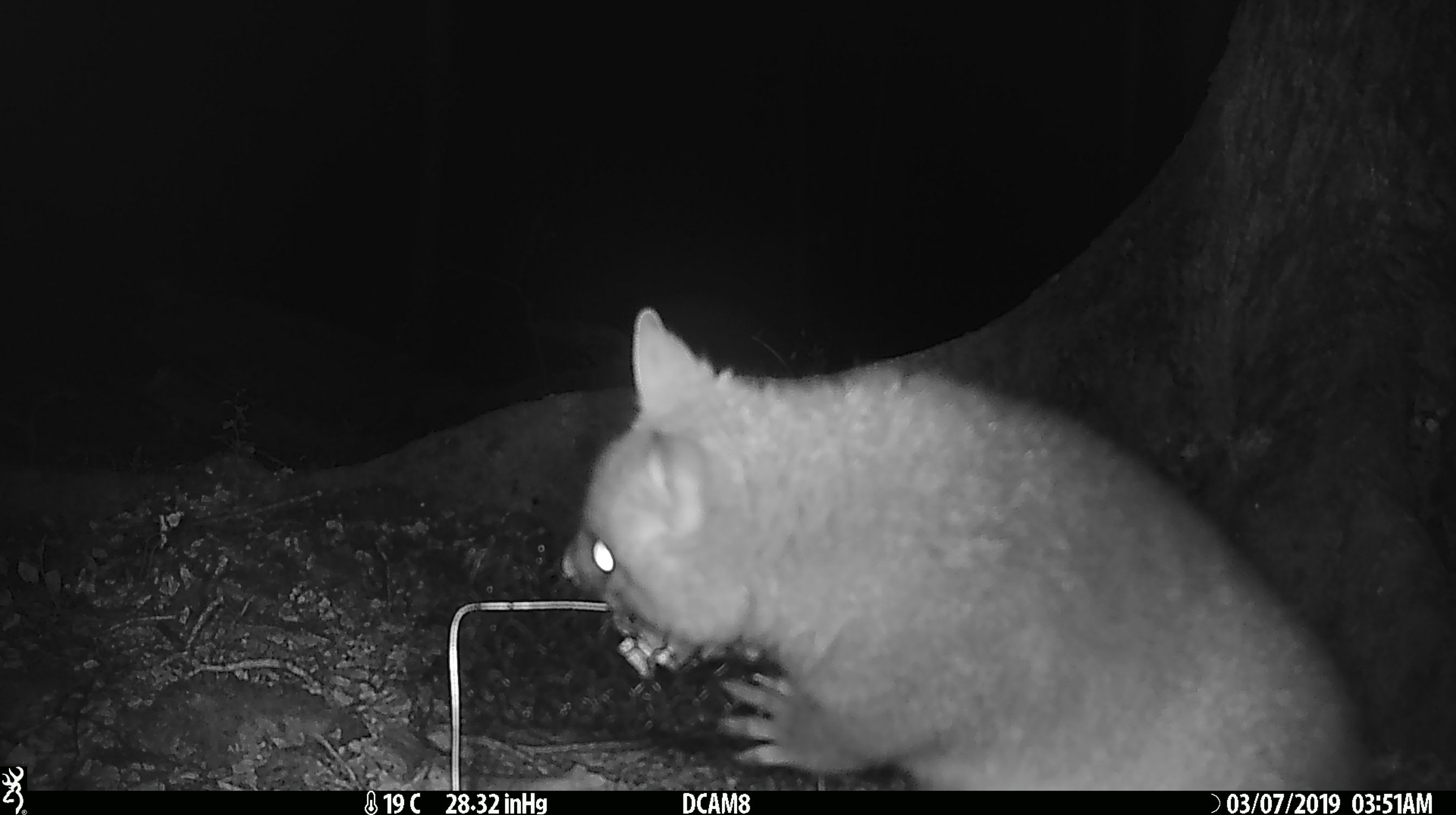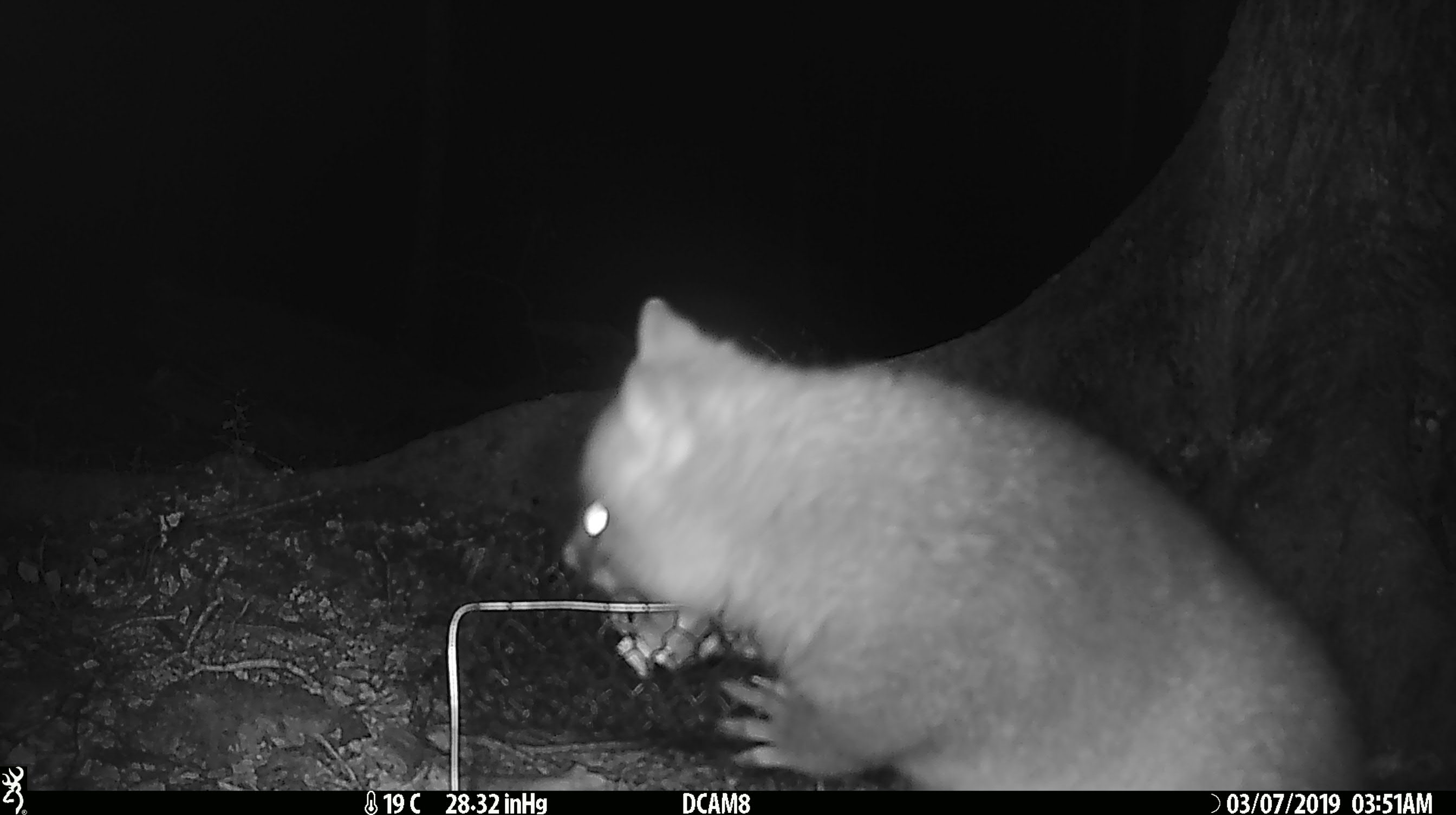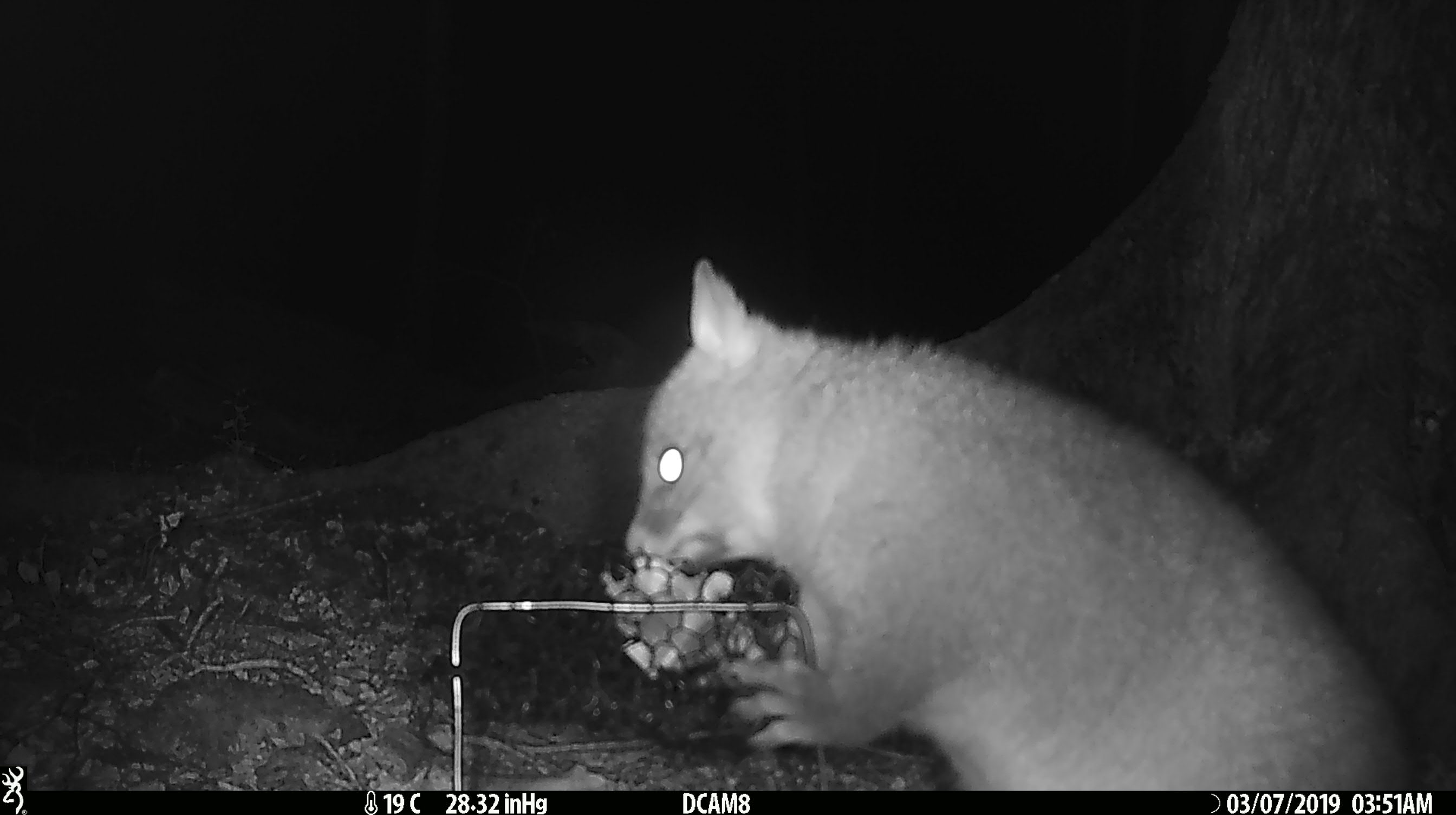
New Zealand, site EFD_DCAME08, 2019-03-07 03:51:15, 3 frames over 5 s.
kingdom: Animalia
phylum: Chordata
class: Mammalia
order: Diprotodontia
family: Phalangeridae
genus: Trichosurus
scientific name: Trichosurus vulpecula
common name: common brushtail possum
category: possum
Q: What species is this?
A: Possum (common brushtail possum) (Trichosurus vulpecula).